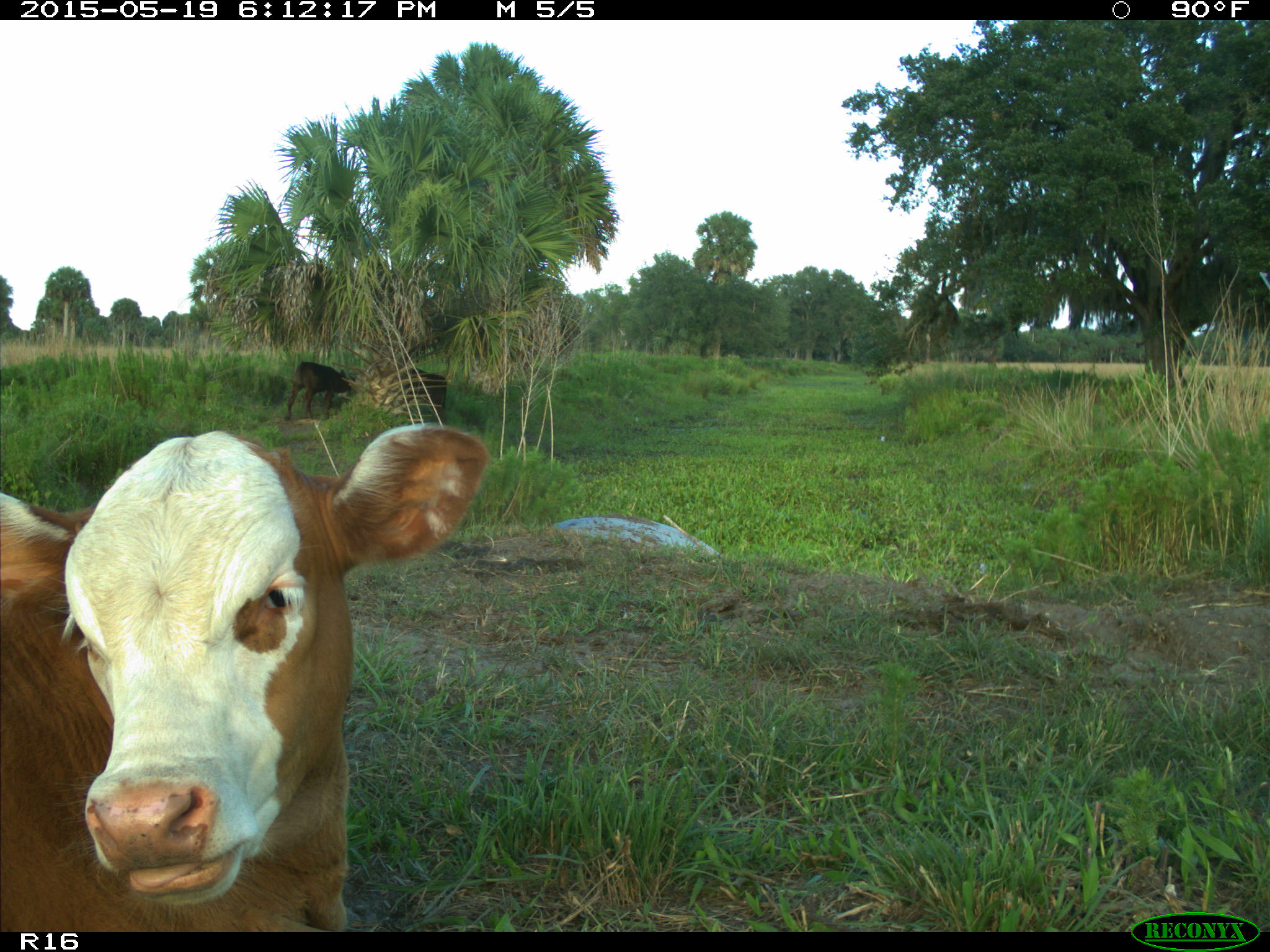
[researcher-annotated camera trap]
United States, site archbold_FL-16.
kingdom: Animalia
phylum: Chordata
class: Mammalia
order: Artiodactyla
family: Bovidae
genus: Bos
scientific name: Bos taurus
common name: domestic cow